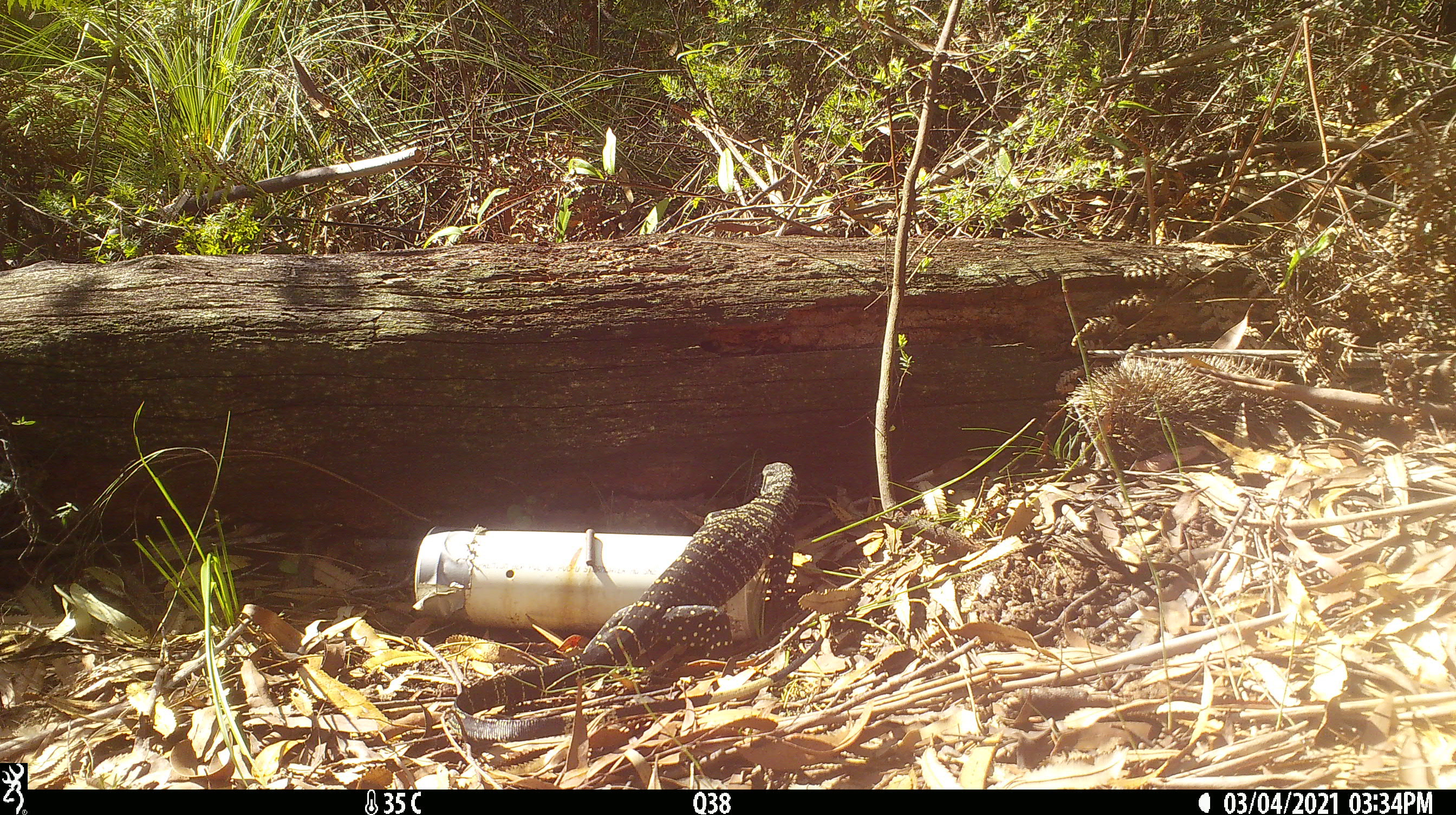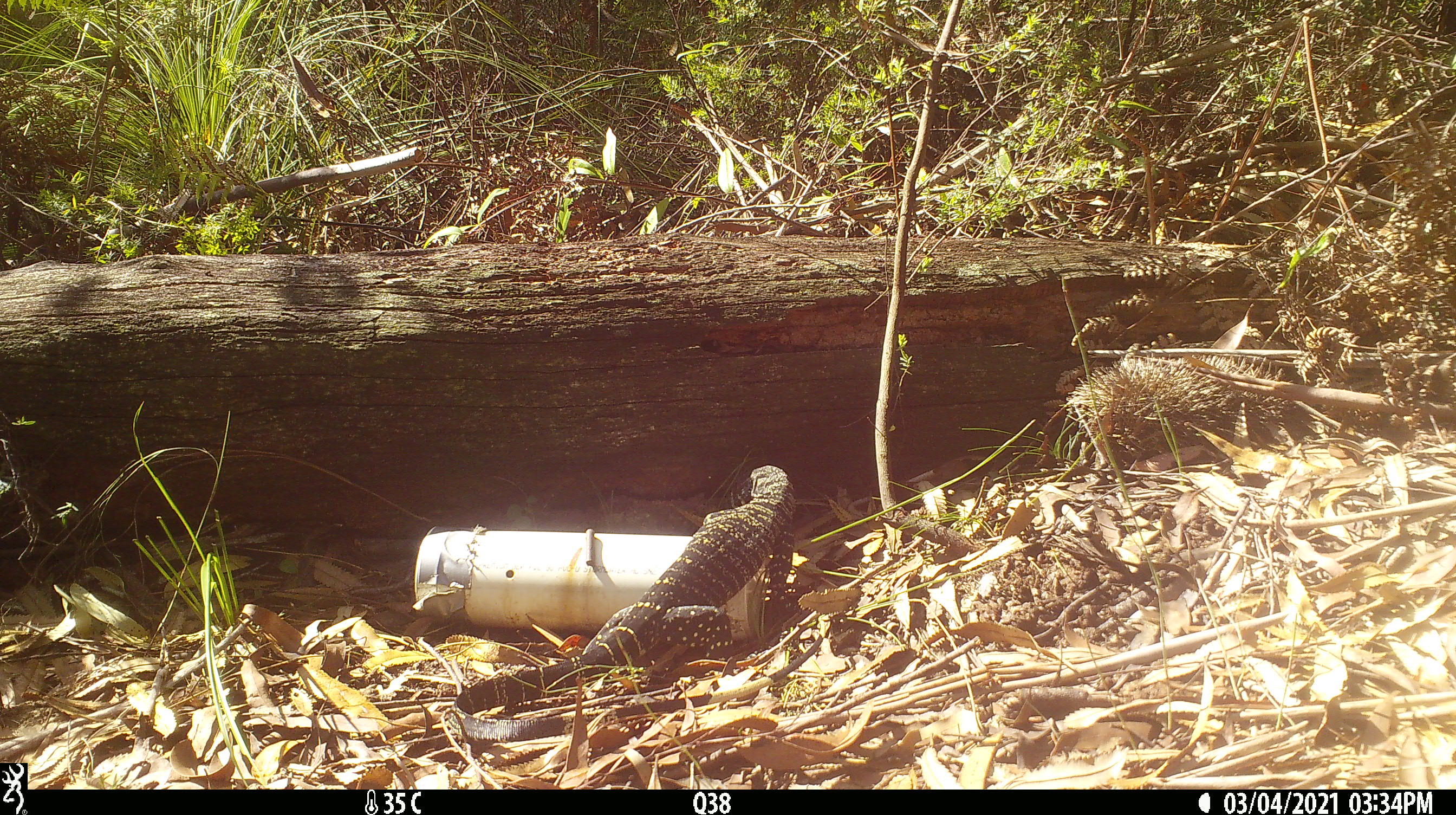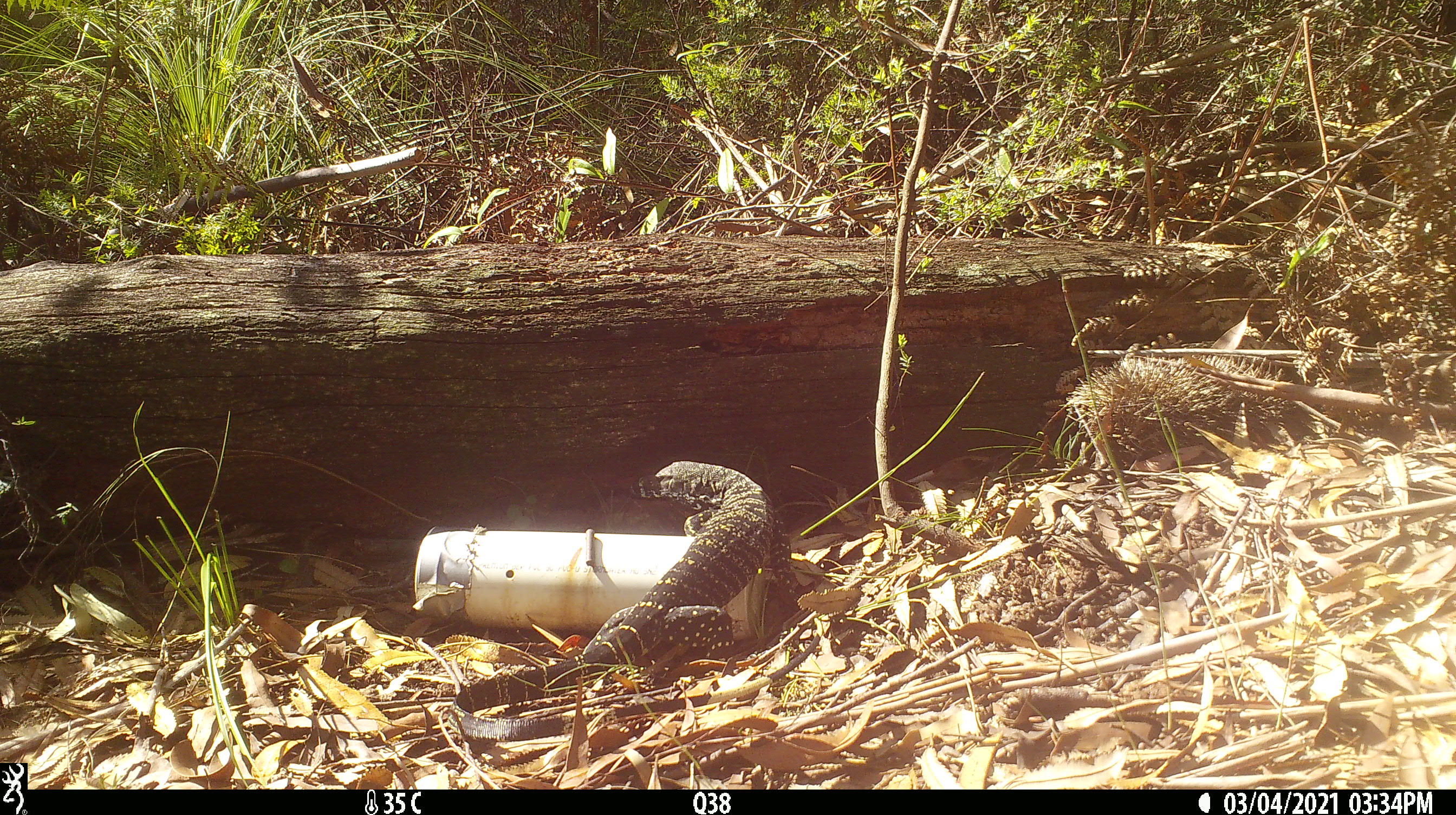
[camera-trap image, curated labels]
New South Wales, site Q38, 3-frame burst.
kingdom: Animalia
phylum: Chordata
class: Reptilia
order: Squamata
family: Varanidae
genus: Varanus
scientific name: Varanus varius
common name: lace monitor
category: goanna